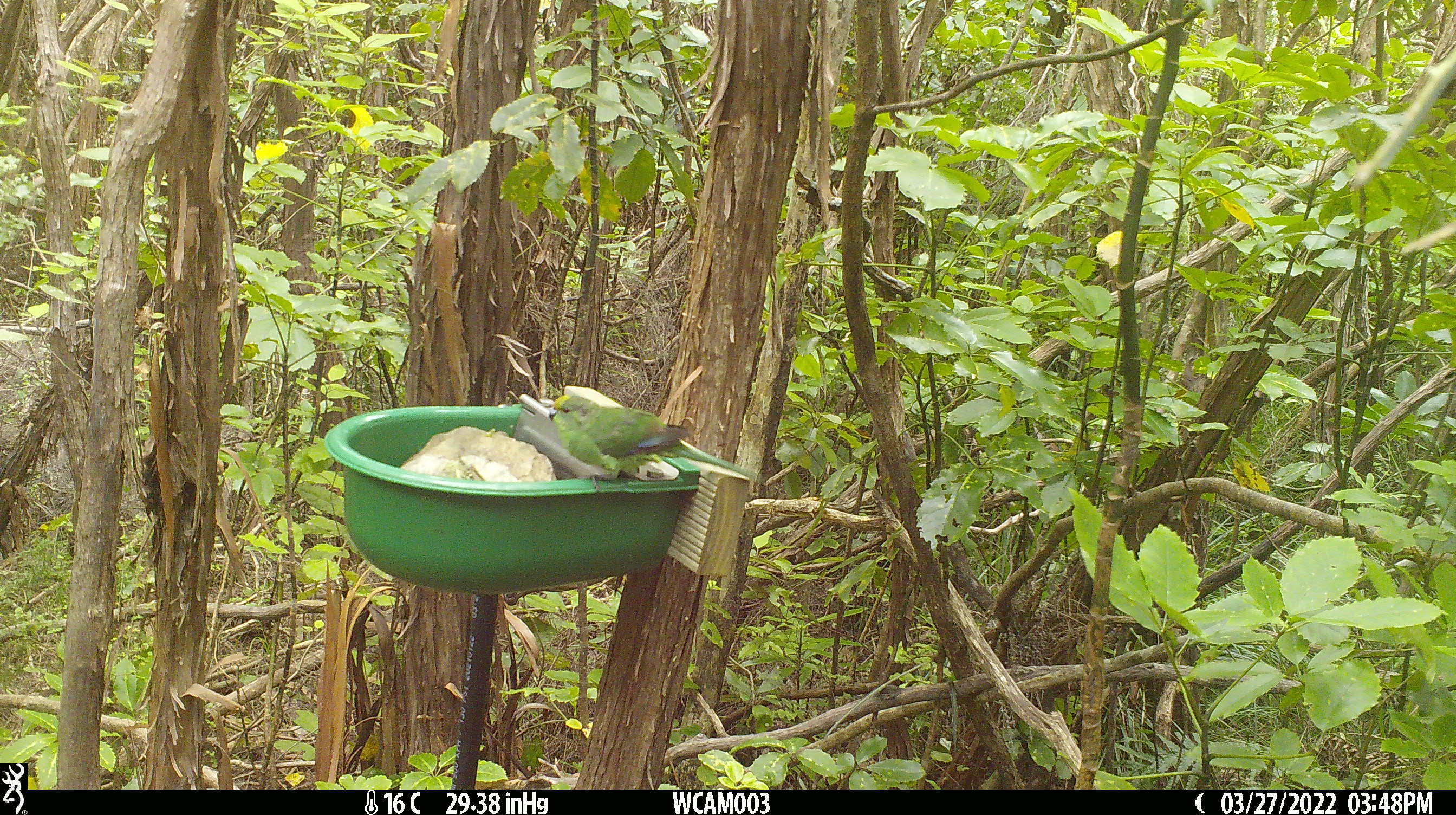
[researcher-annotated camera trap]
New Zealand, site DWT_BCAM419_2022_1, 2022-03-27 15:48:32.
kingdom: Animalia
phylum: Chordata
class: Aves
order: Psittaciformes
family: Psittaculidae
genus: Cyanoramphus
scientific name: Cyanoramphus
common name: parakeet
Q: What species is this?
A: Parakeet (Cyanoramphus).